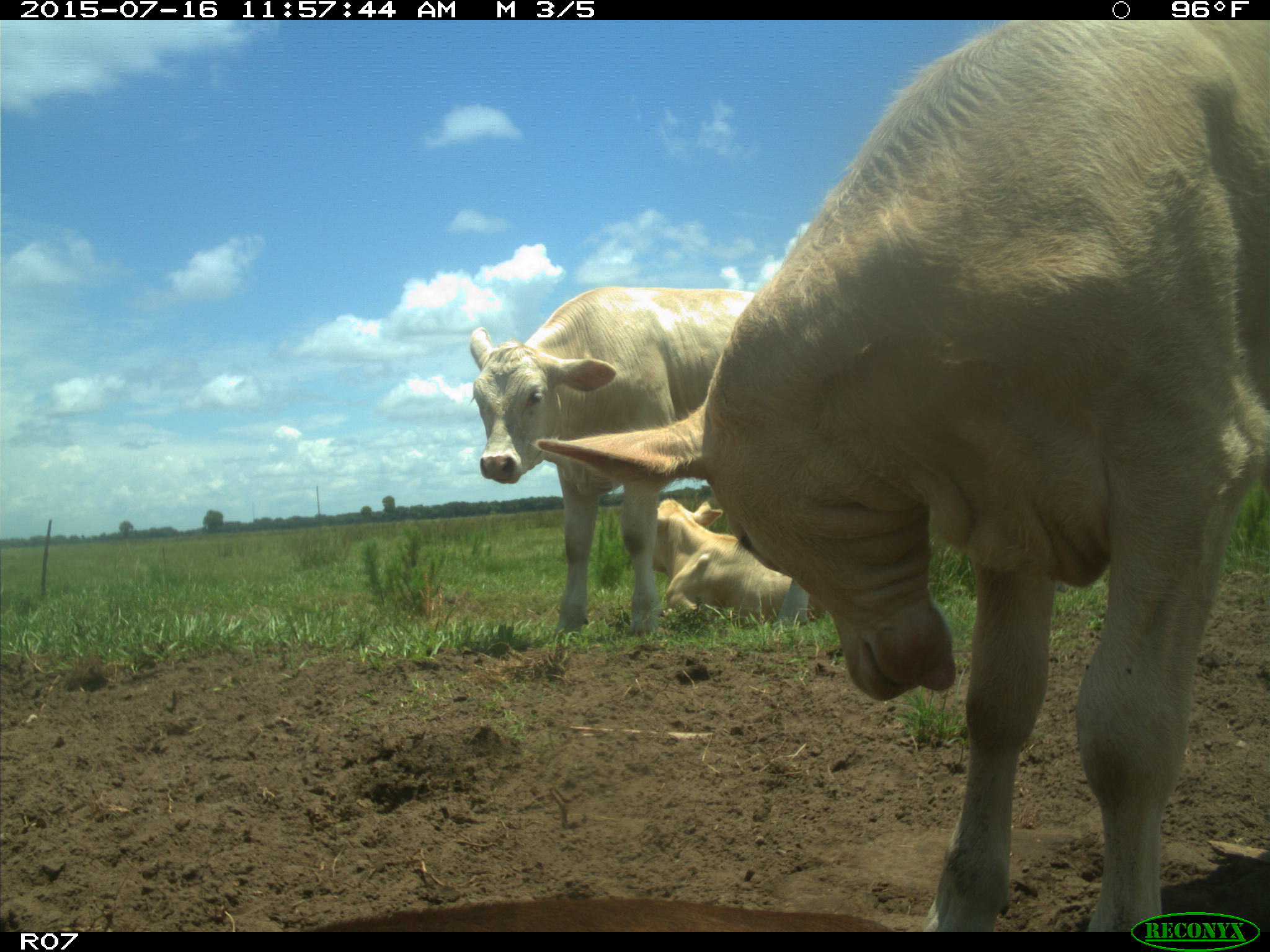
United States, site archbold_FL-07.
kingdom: Animalia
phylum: Chordata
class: Mammalia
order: Artiodactyla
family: Bovidae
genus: Bos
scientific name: Bos taurus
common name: domestic cow